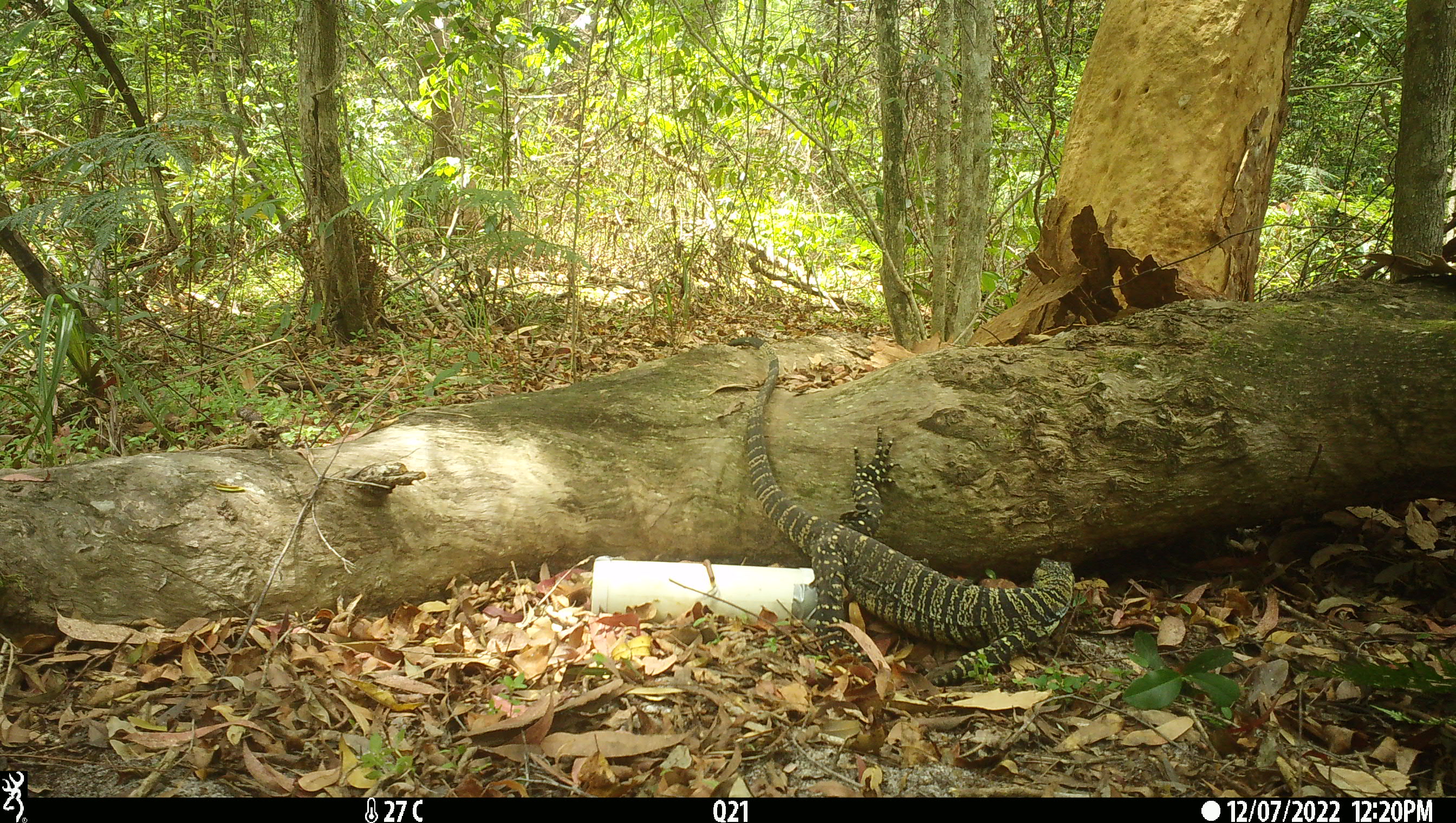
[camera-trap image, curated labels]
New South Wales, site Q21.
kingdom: Animalia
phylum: Chordata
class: Reptilia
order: Squamata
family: Varanidae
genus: Varanus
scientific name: Varanus varius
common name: lace monitor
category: goanna